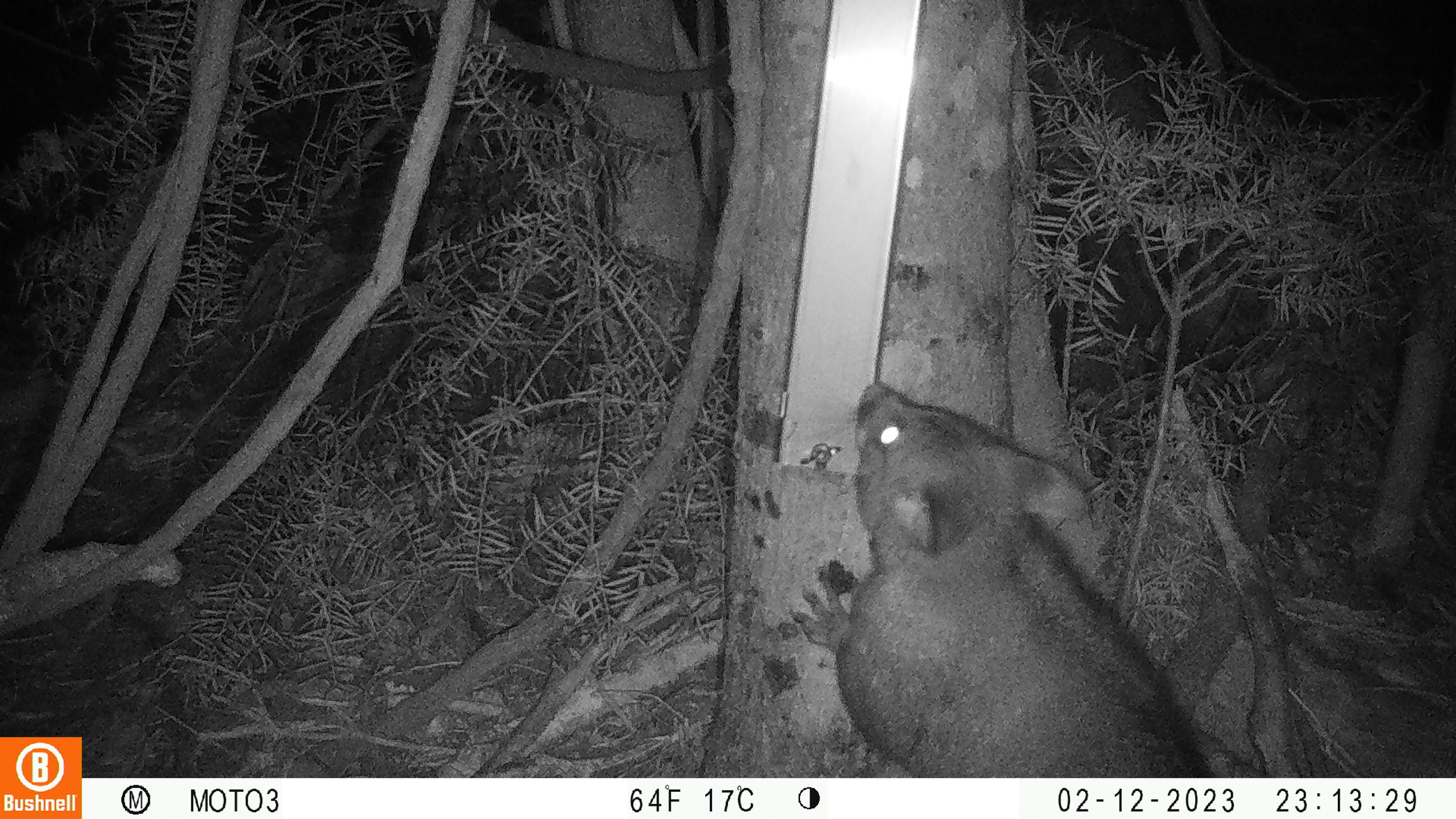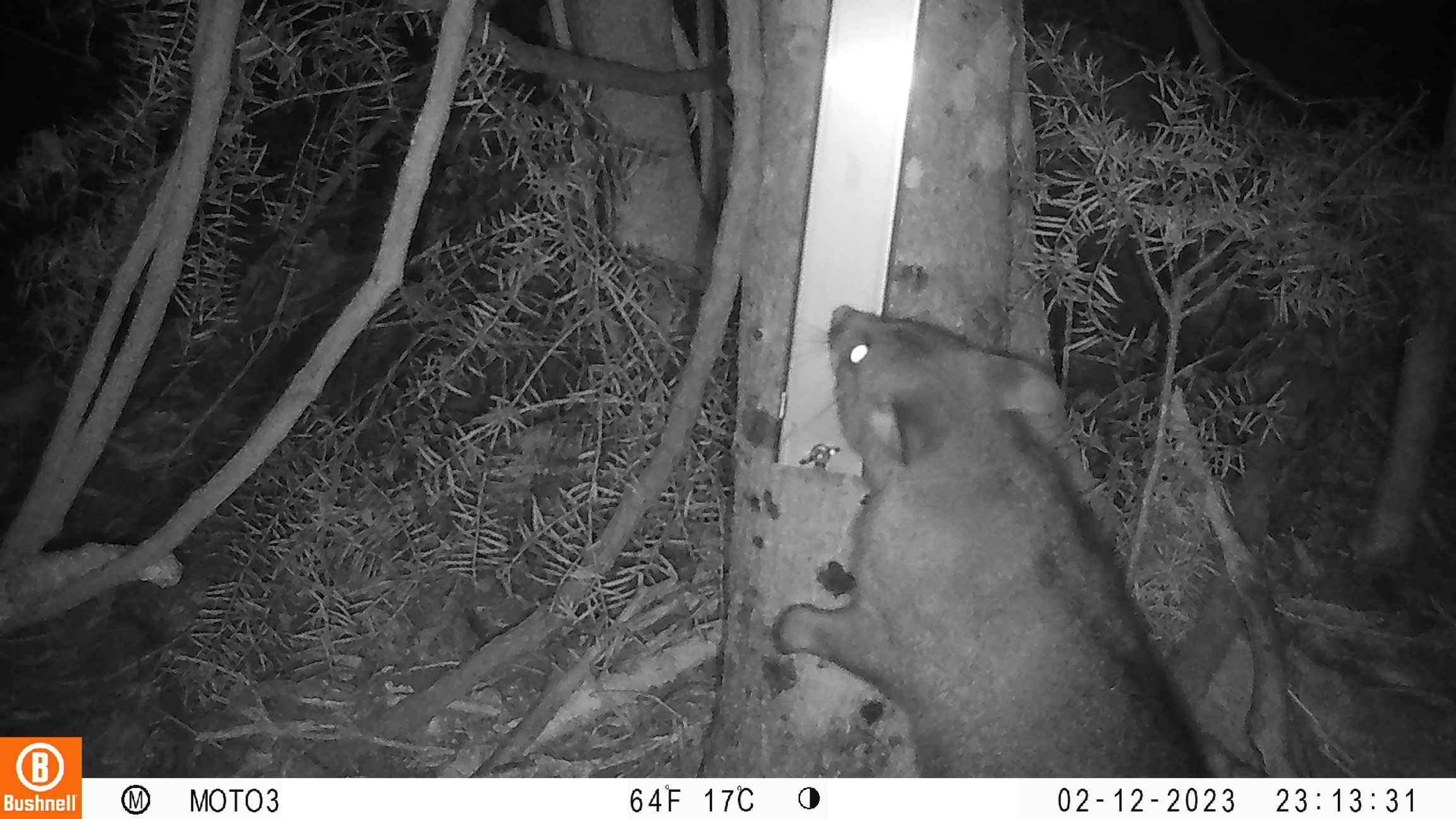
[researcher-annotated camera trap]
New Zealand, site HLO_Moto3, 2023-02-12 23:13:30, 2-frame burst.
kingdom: Animalia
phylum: Chordata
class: Mammalia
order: Diprotodontia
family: Phalangeridae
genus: Trichosurus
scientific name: Trichosurus vulpecula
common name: common brushtail possum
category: possum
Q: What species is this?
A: Possum (common brushtail possum) (Trichosurus vulpecula).